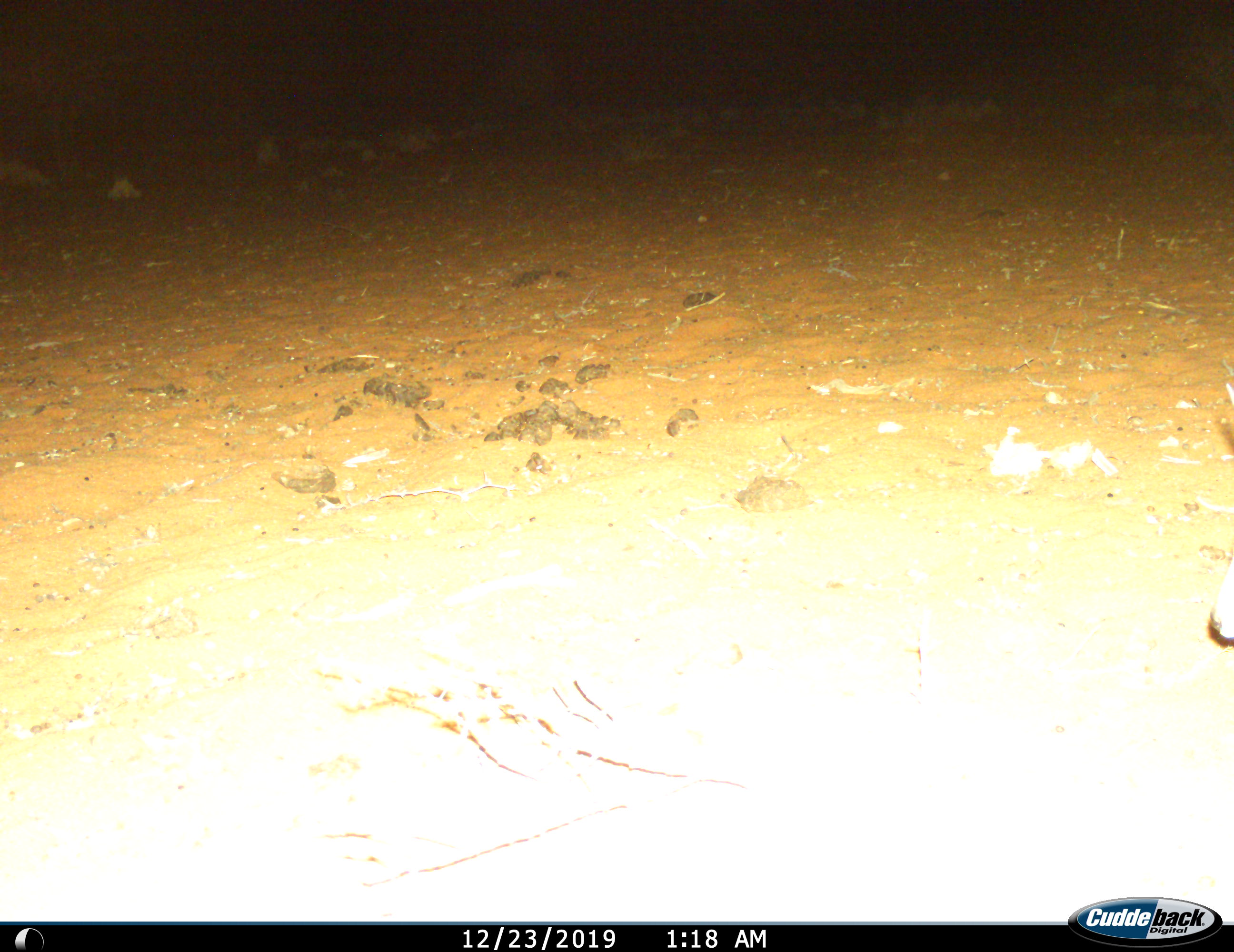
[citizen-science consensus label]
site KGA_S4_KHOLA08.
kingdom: Animalia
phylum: Chordata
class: Mammalia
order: Artiodactyla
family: Bovidae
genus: Raphicerus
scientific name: Raphicerus campestris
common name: steenbok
Steenbok (Raphicerus campestris), count 1. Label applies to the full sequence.